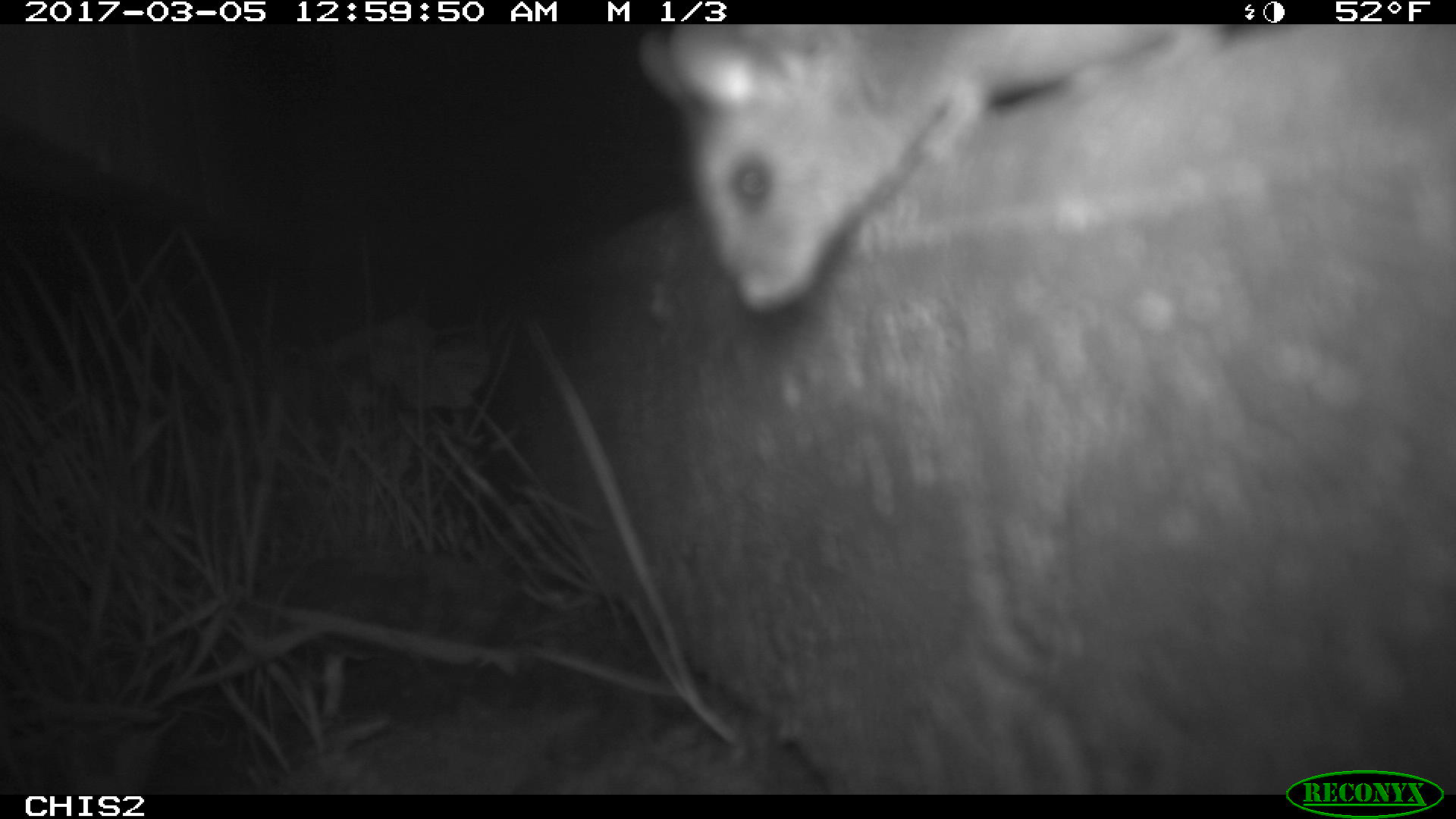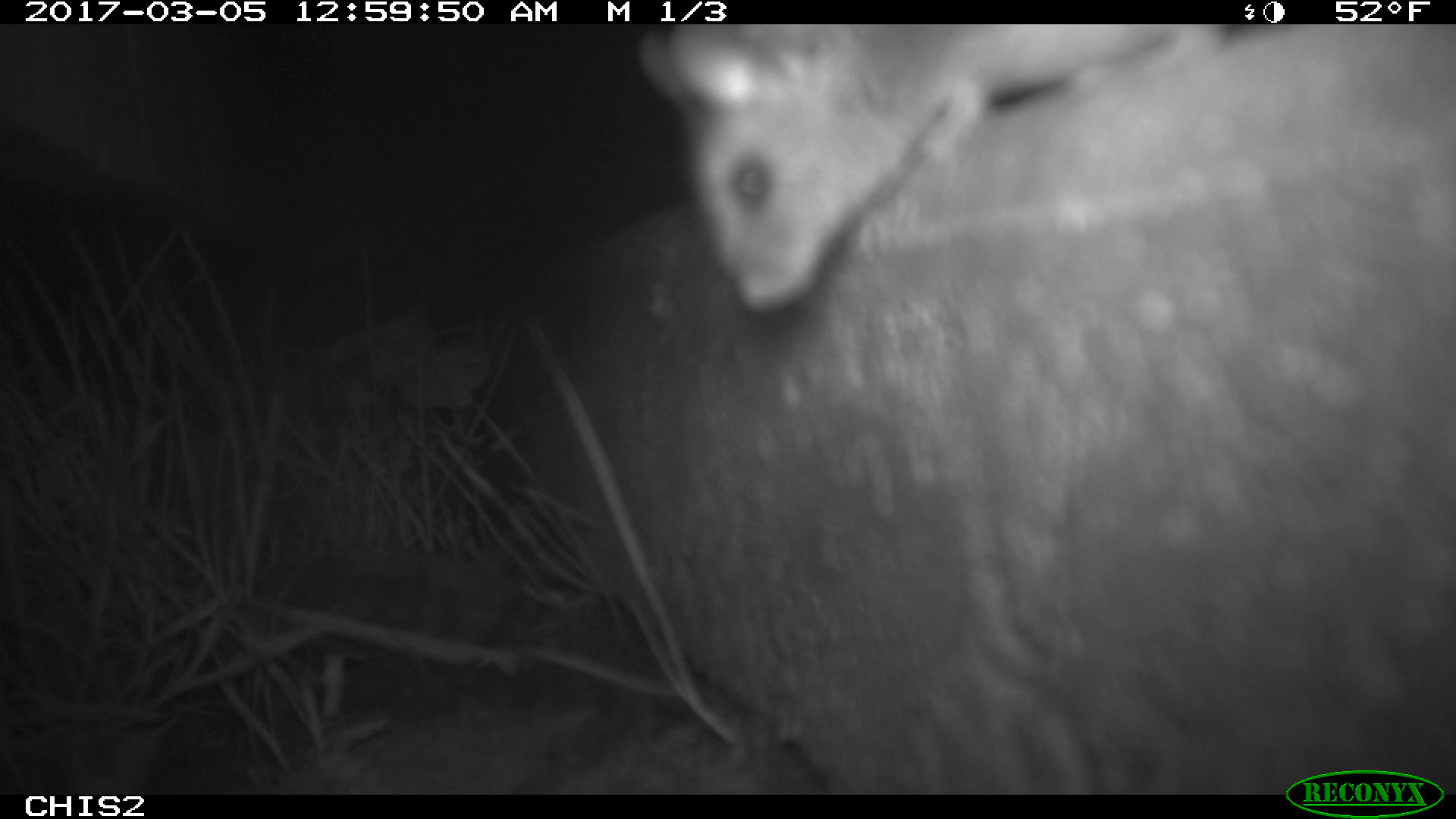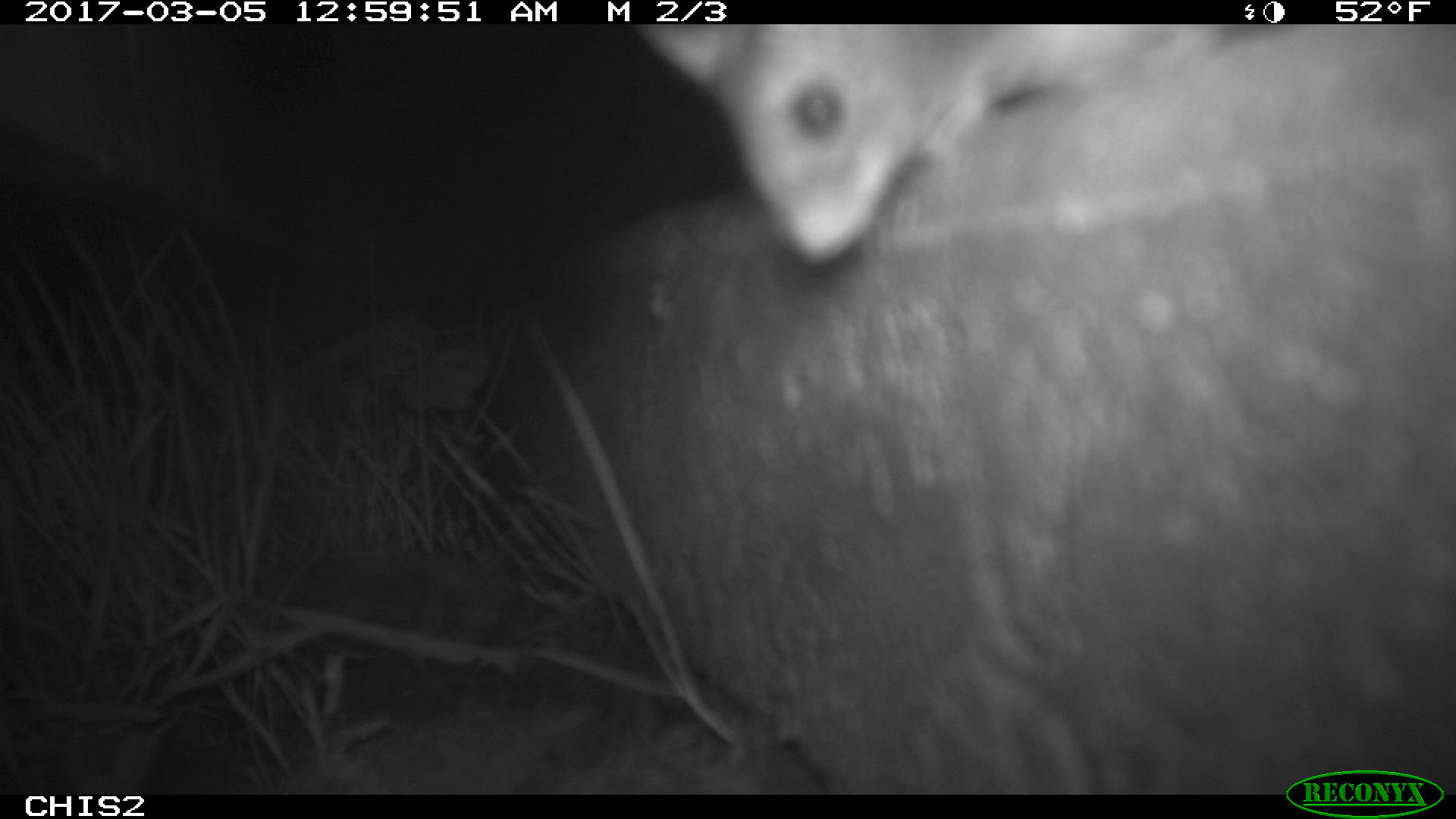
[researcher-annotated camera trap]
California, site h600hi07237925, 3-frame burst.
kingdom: Animalia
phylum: Chordata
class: Mammalia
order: Rodentia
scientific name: Rodentia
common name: rodent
Rodent (Rodentia).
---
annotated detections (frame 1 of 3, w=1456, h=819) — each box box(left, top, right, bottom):
rodent: box(636, 20, 1236, 316)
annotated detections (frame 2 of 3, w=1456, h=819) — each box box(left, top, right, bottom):
rodent: box(635, 25, 1235, 311)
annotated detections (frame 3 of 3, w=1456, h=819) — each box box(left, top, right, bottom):
rodent: box(629, 20, 1231, 267)